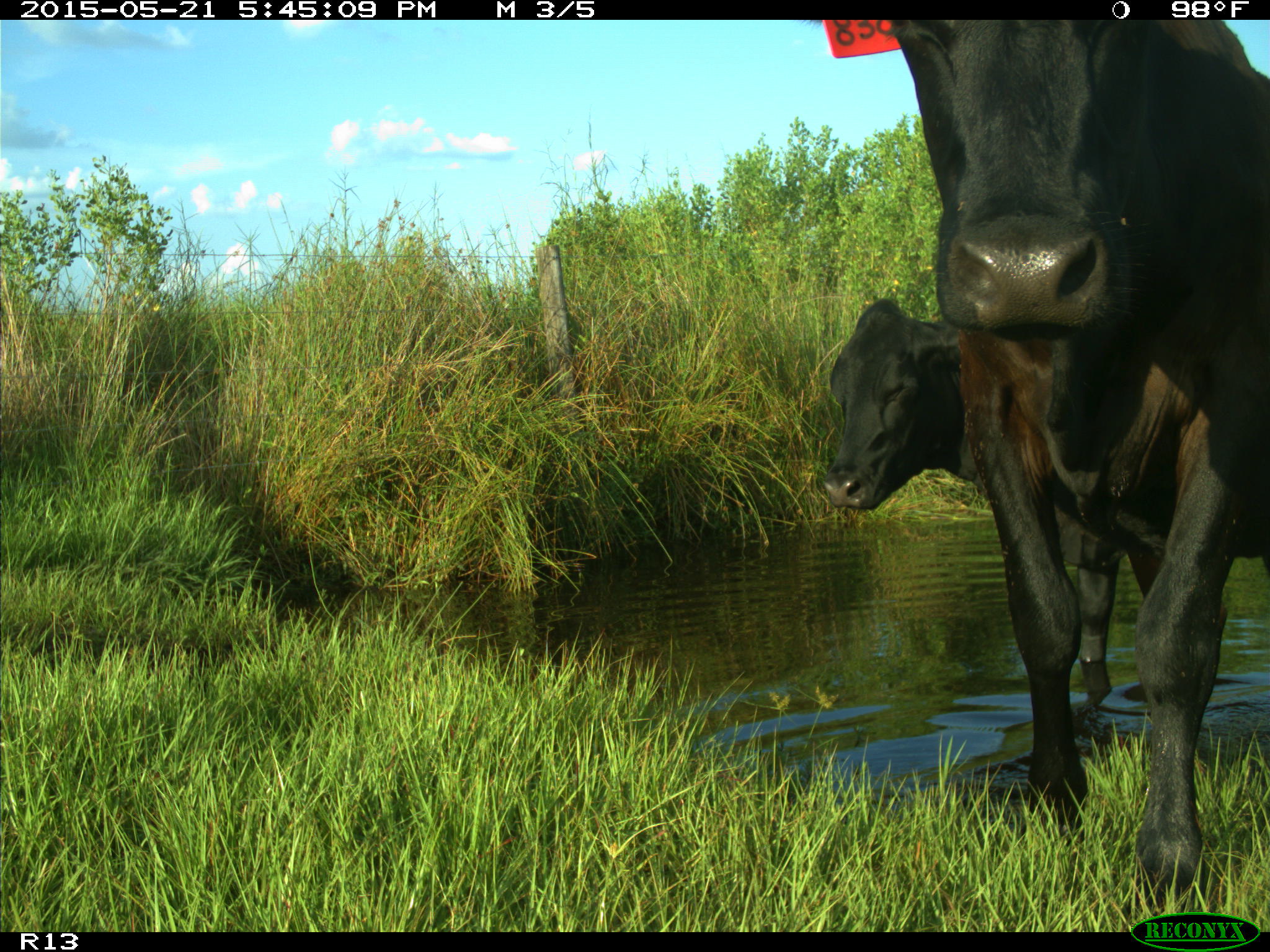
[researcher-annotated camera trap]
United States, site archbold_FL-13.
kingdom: Animalia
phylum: Chordata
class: Mammalia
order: Artiodactyla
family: Bovidae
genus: Bos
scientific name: Bos taurus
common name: domestic cow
Bos taurus (domestic cow).